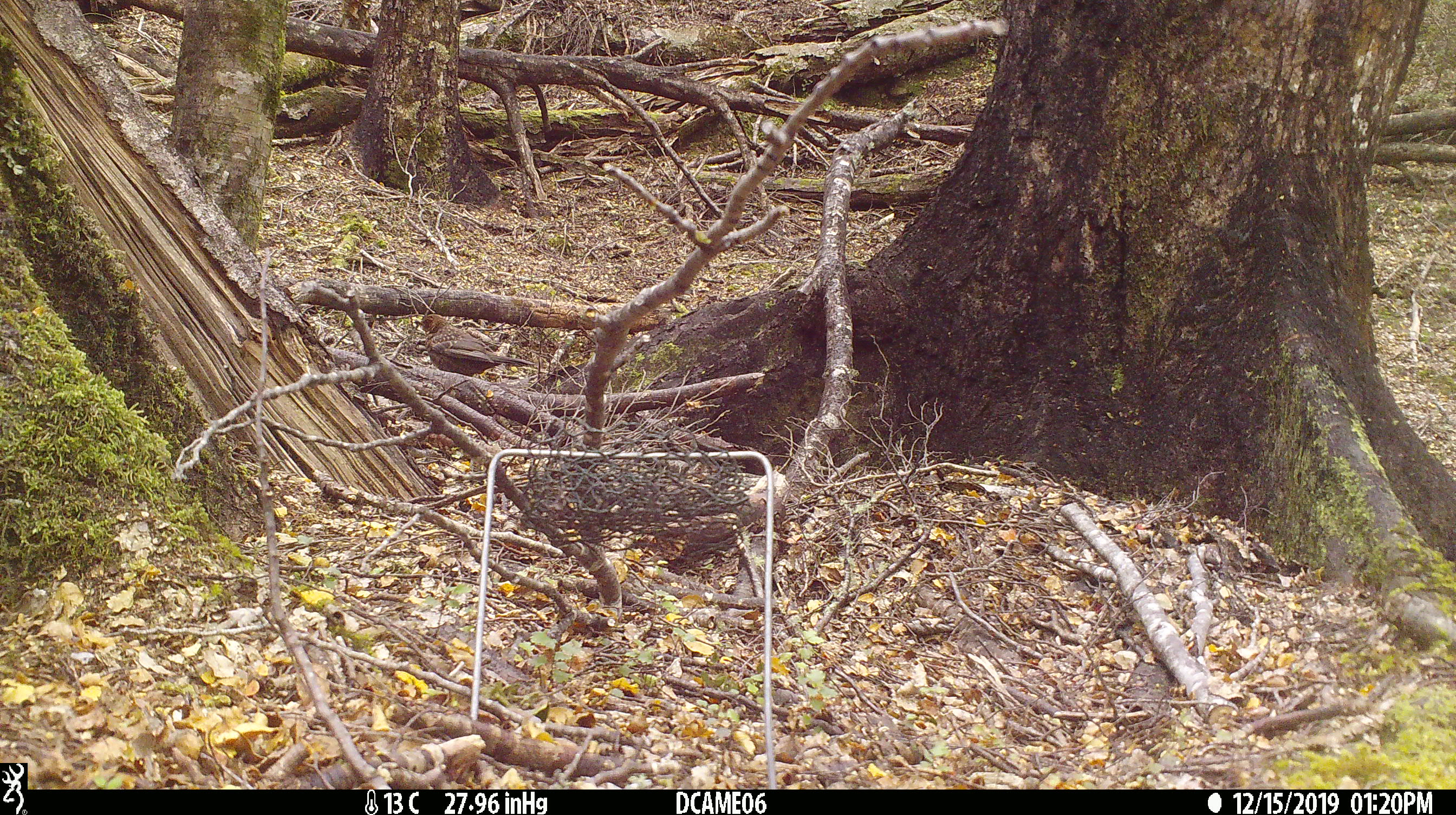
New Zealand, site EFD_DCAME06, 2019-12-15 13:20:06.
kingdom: Animalia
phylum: Chordata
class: Aves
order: Passeriformes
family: Turdidae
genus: Turdus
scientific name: Turdus merula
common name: eurasian blackbird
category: blackbird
Blackbird (eurasian blackbird) (Turdus merula).